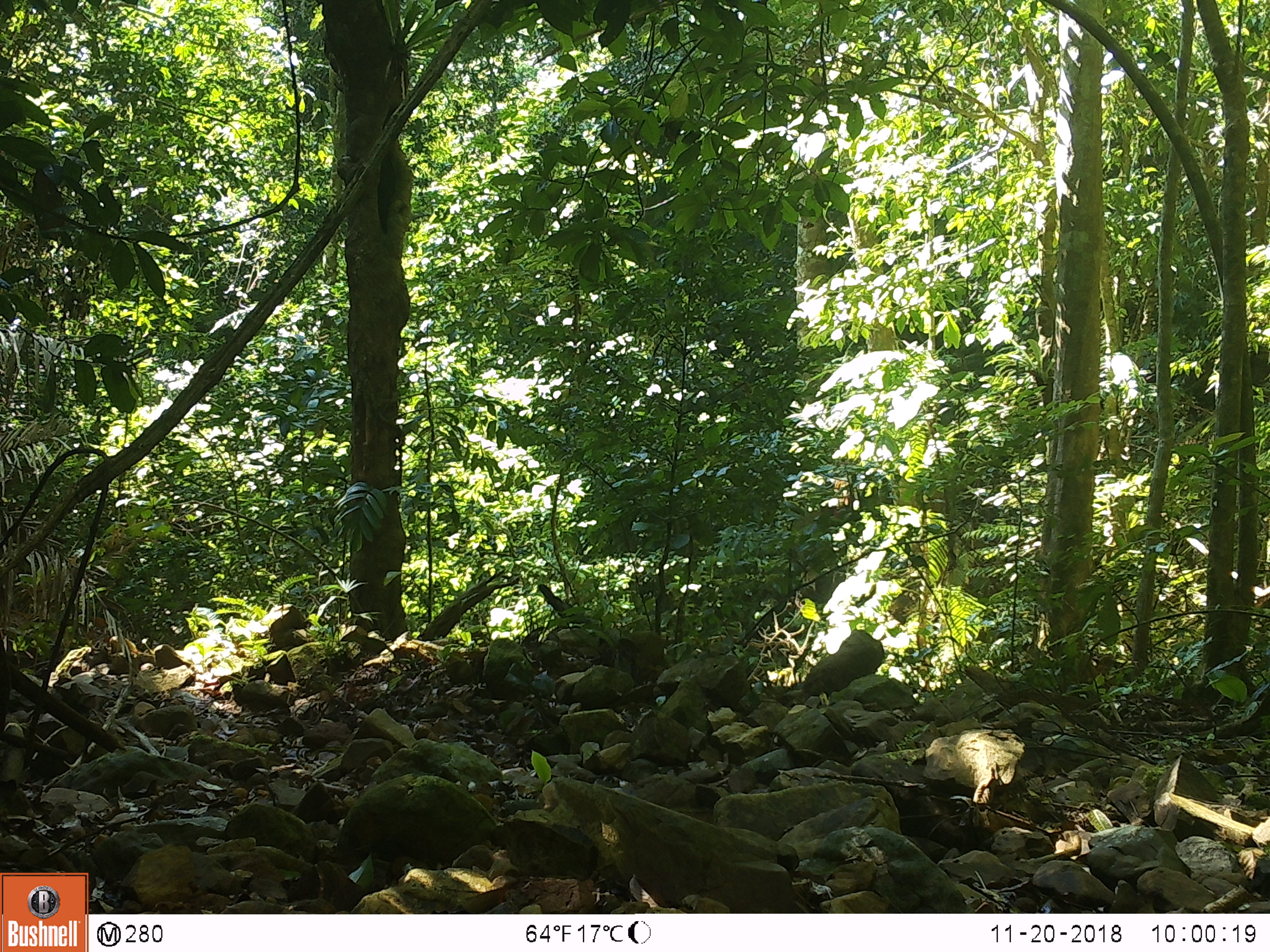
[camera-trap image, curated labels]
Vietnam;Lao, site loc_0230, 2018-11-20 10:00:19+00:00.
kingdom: Animalia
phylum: Chordata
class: Mammalia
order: Artiodactyla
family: Cervidae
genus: Muntiacus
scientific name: Muntiacus vuquangensis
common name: large-antlered muntjac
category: large antlered muntjac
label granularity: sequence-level